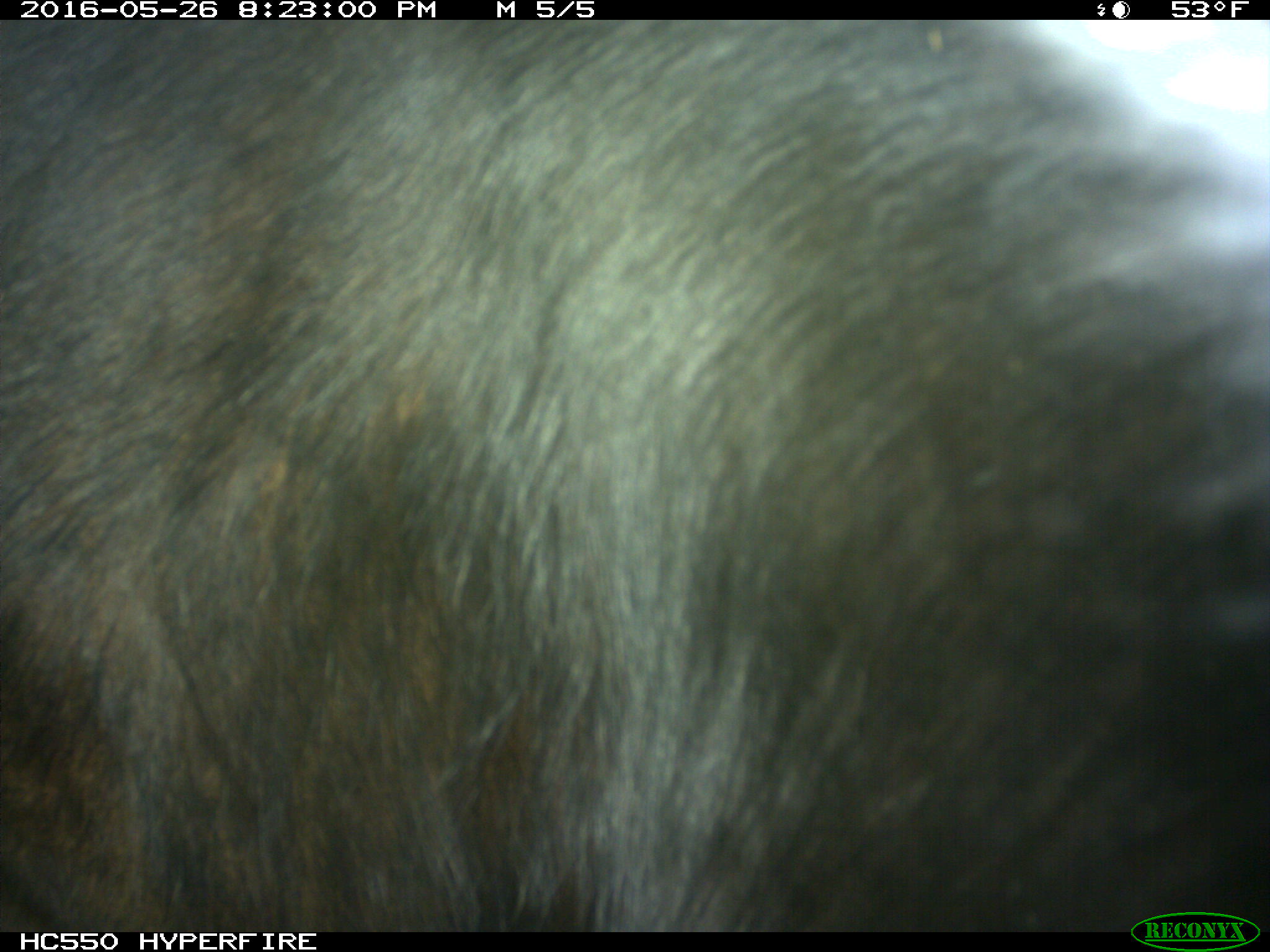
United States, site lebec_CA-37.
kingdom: Animalia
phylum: Chordata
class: Mammalia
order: Artiodactyla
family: Bovidae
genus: Bos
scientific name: Bos taurus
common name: domestic cow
Bos taurus (domestic cow).